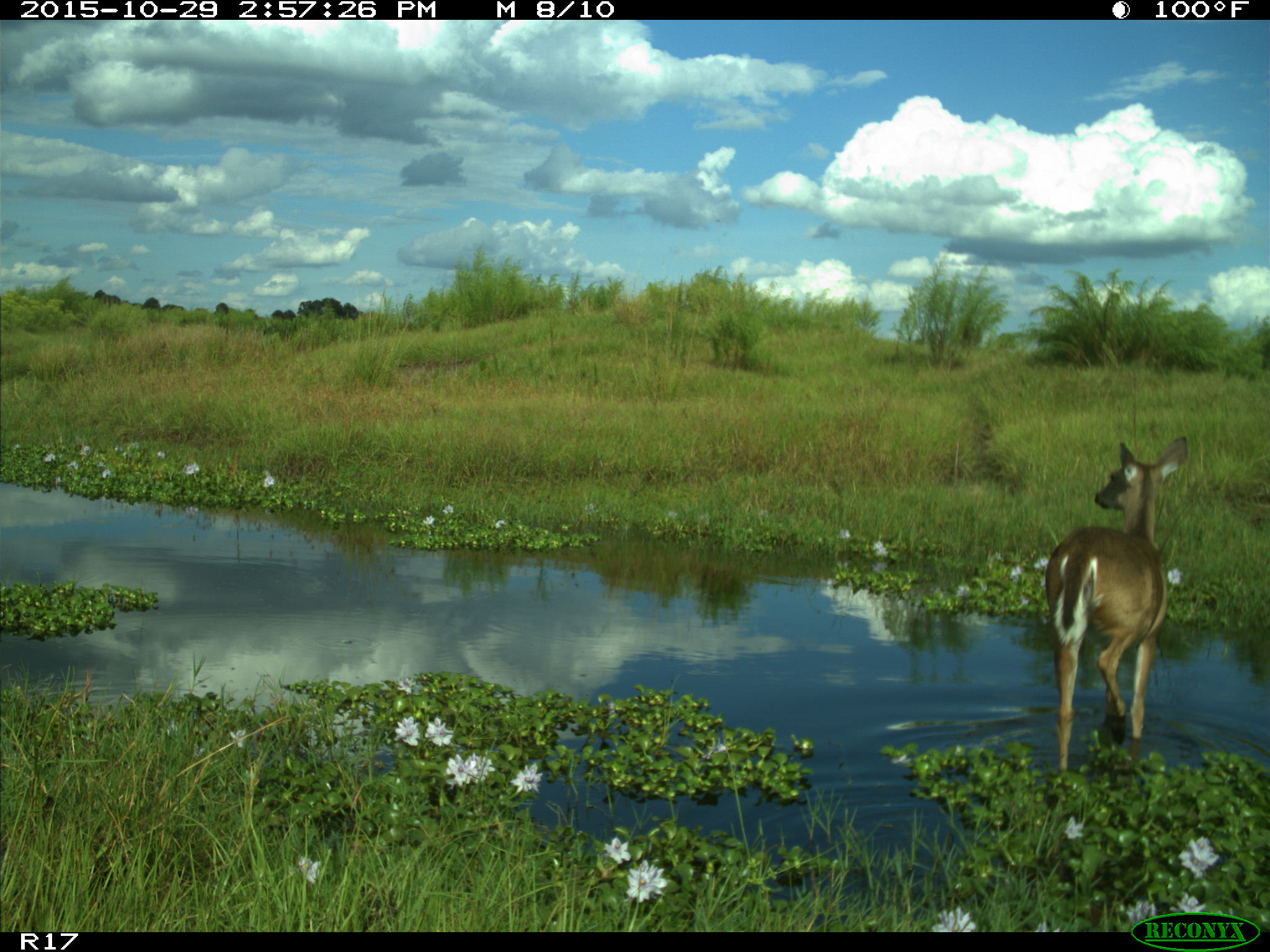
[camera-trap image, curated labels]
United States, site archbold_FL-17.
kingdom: Animalia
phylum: Chordata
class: Mammalia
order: Artiodactyla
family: Cervidae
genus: Odocoileus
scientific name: Odocoileus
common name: deer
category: unidentified deer